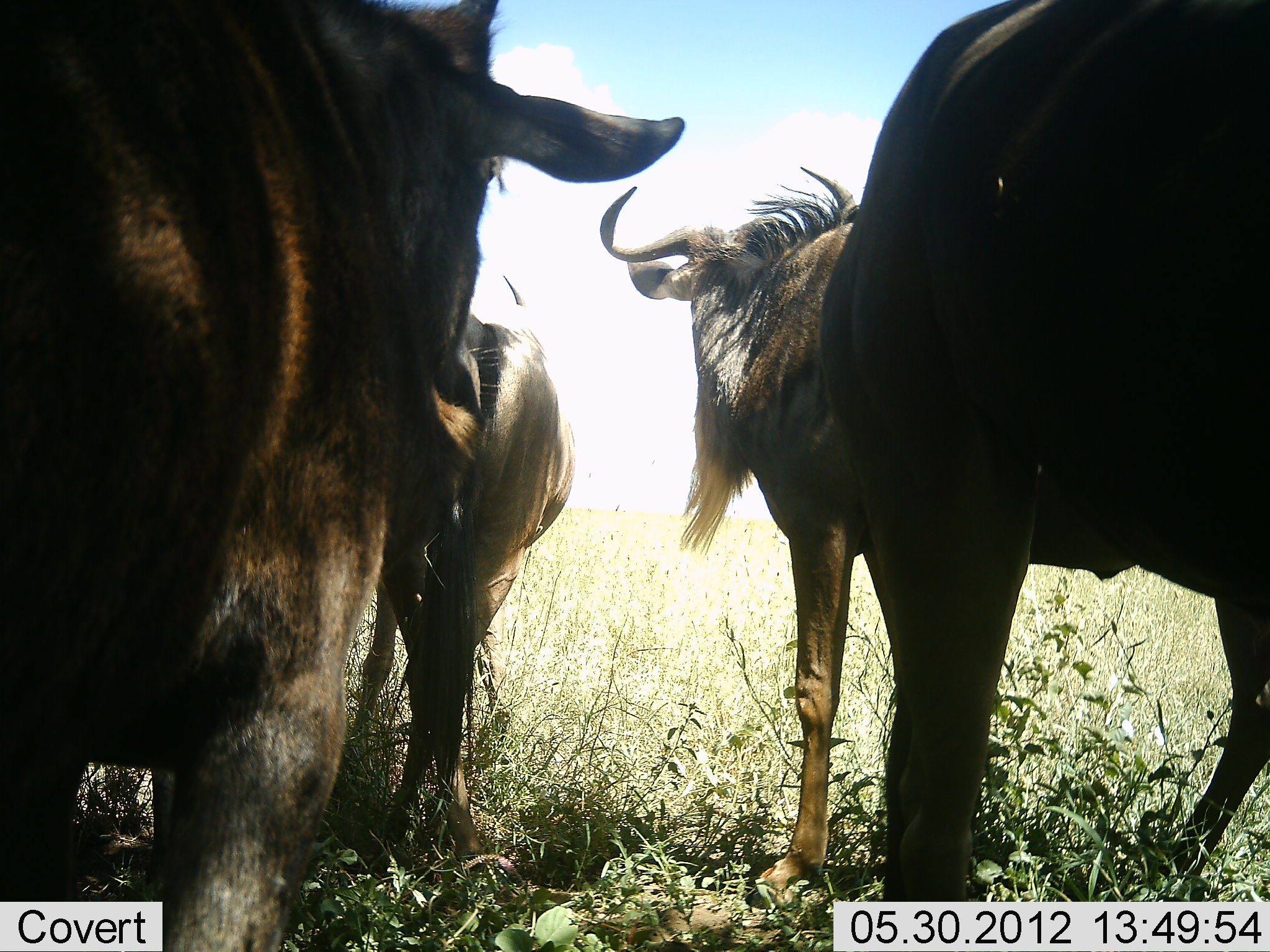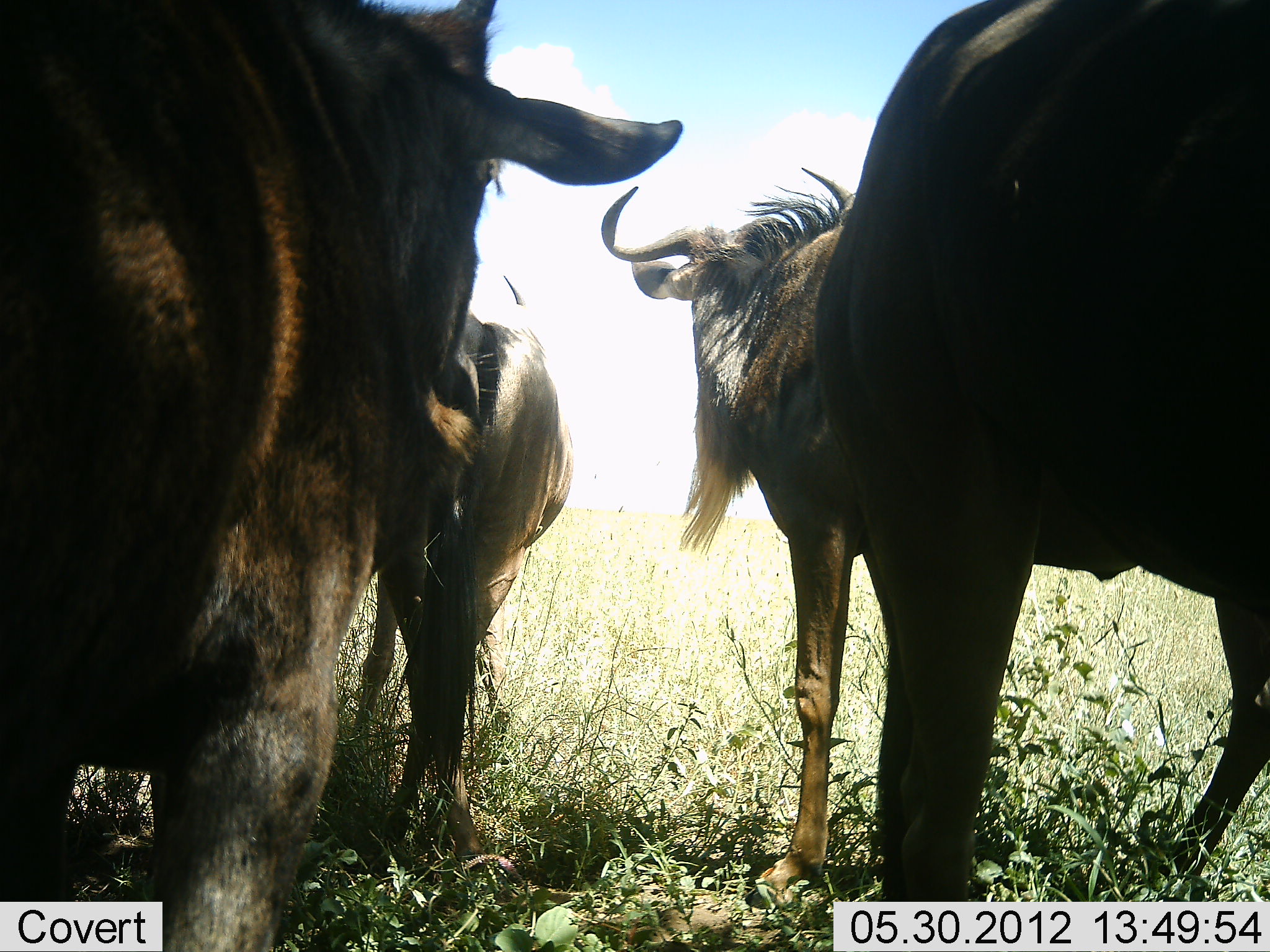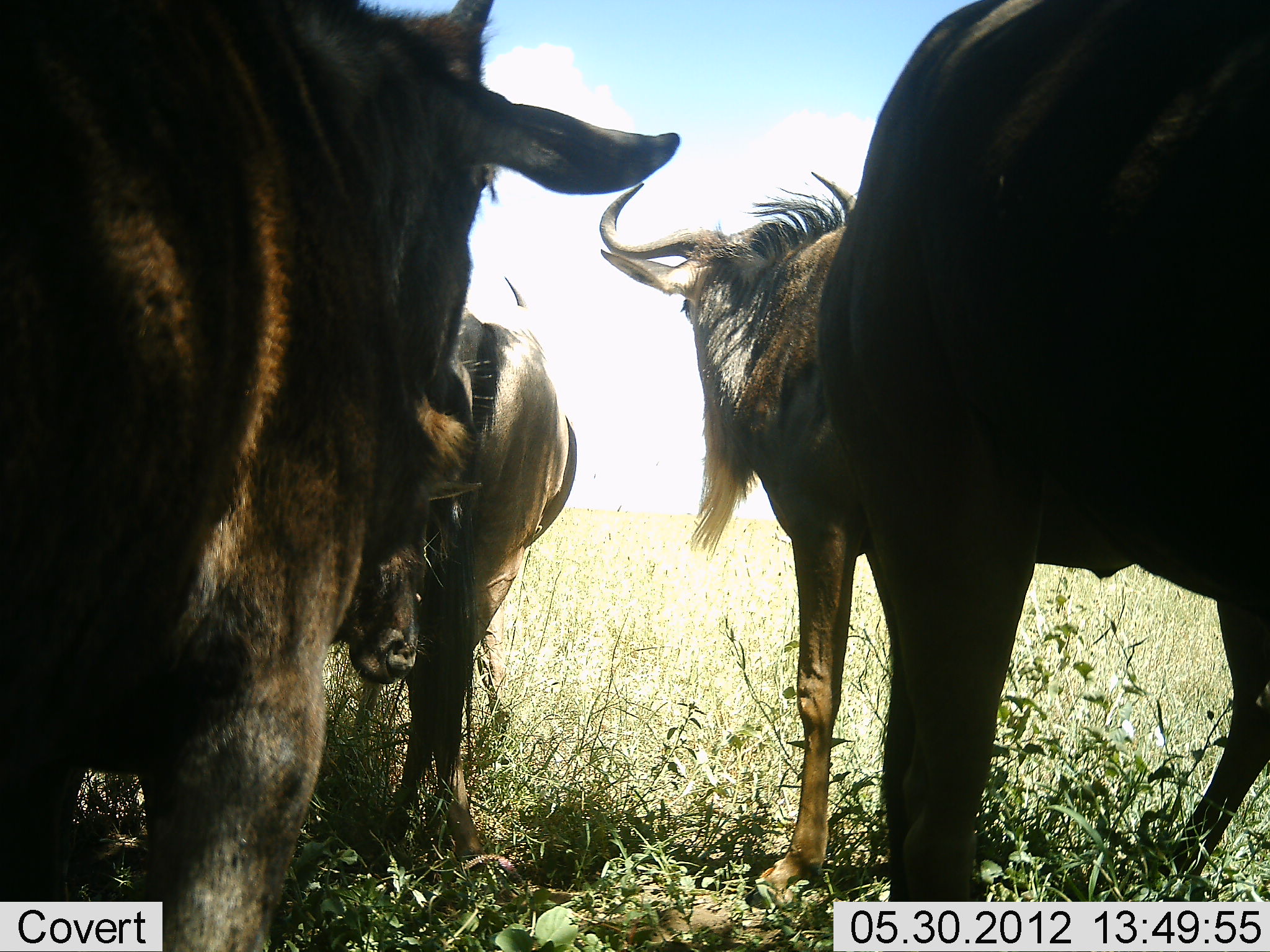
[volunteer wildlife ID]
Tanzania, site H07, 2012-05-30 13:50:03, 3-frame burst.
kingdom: Animalia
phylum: Chordata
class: Mammalia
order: Artiodactyla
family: Bovidae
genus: Connochaetes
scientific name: Connochaetes taurinus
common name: blue wildebeest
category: wildebeest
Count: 4.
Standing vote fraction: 70%.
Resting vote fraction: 10%.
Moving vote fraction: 10%.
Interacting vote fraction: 10%.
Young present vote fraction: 0%.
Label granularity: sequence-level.